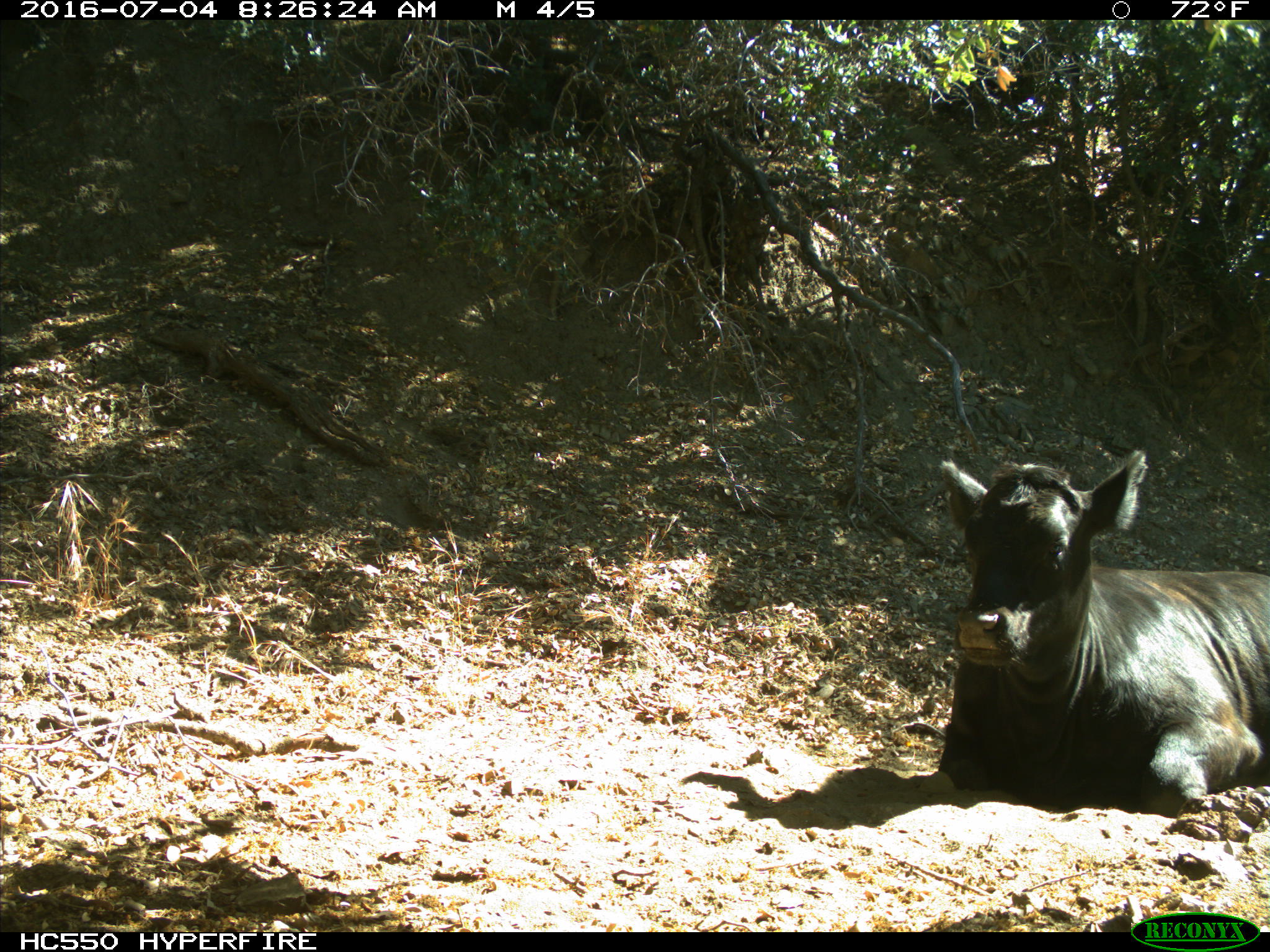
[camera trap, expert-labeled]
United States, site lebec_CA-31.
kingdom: Animalia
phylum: Chordata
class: Mammalia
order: Artiodactyla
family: Bovidae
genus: Bos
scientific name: Bos taurus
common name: domestic cow